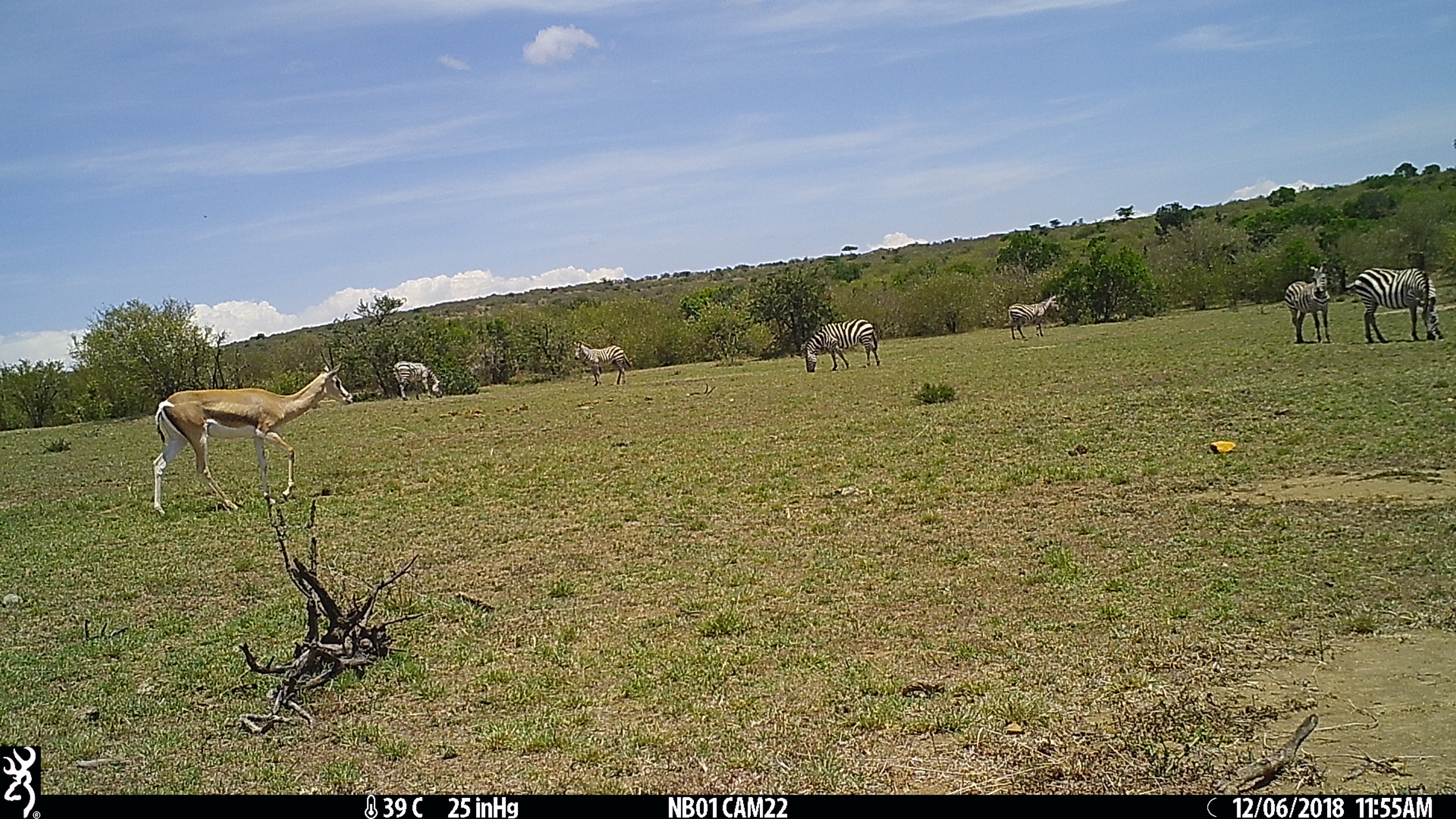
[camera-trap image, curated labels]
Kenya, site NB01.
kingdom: Animalia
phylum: Chordata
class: Mammalia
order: Perissodactyla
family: Equidae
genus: Equus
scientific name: Equus quagga burchellii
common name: burchell's zebra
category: zebra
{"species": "zebra (burchell's zebra) (Equus quagga burchellii)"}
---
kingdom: Animalia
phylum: Chordata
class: Mammalia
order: Artiodactyla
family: Bovidae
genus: Nanger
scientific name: Nanger granti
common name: grant's gazelle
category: gazelle grants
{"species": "gazelle grants (grant's gazelle) (Nanger granti)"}